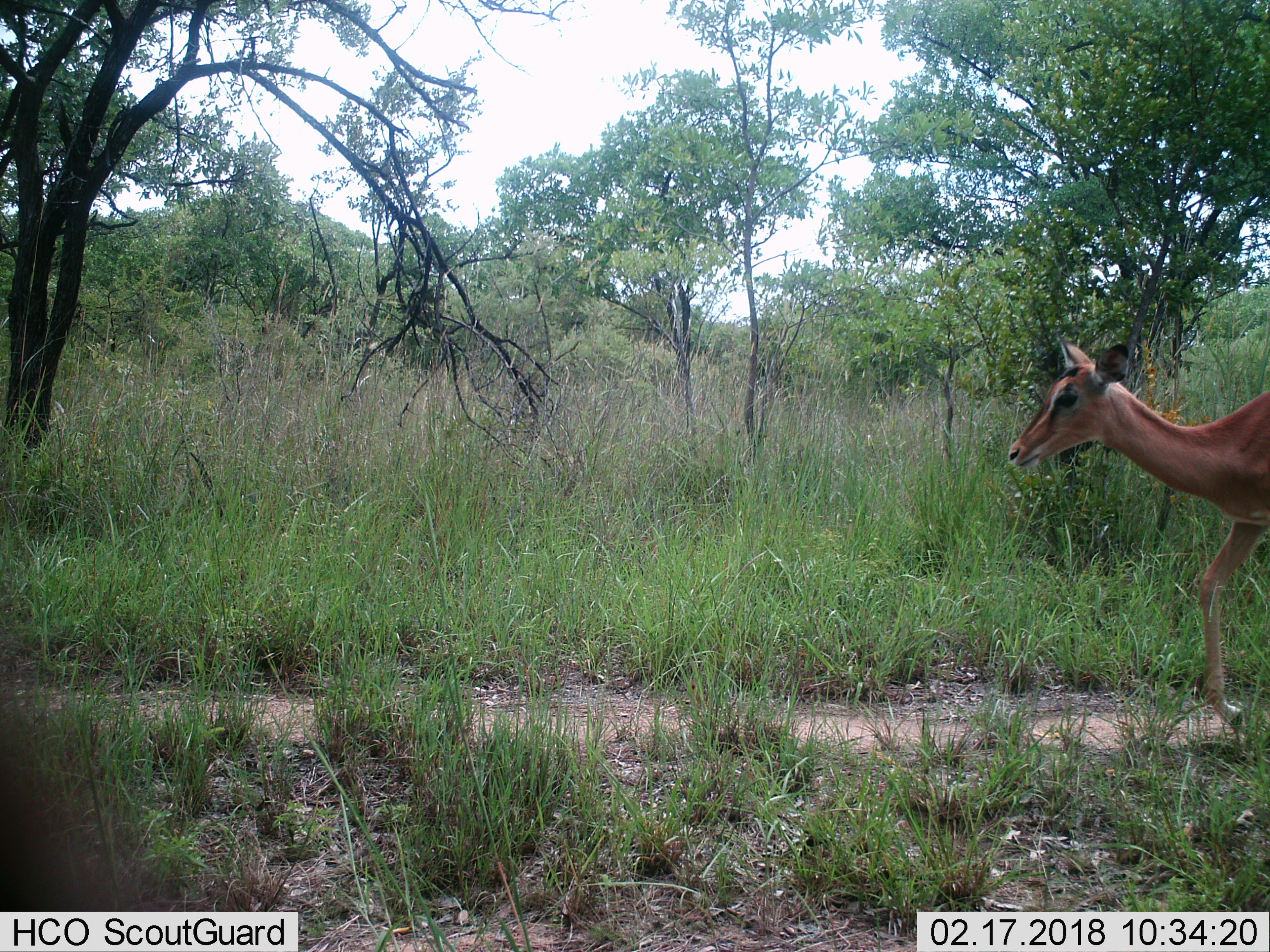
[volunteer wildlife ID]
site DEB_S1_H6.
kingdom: Animalia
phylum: Chordata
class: Mammalia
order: Artiodactyla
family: Bovidae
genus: Aepyceros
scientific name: Aepyceros melampus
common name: impala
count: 1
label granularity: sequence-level